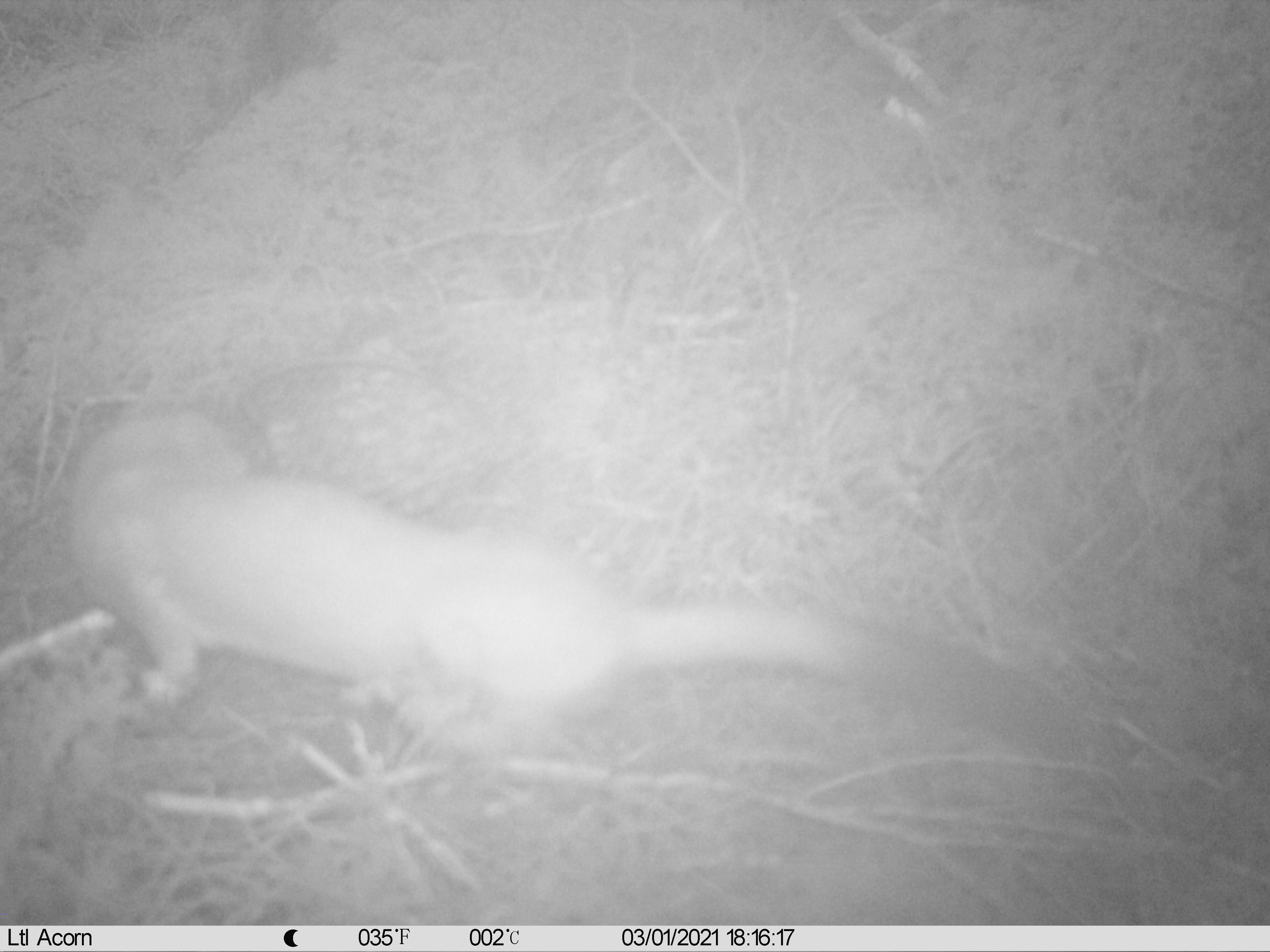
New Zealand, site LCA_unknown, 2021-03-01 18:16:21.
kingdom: Animalia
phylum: Chordata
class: Mammalia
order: Carnivora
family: Mustelidae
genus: Mustela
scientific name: Mustela erminea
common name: stoat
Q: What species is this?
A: Stoat (Mustela erminea).